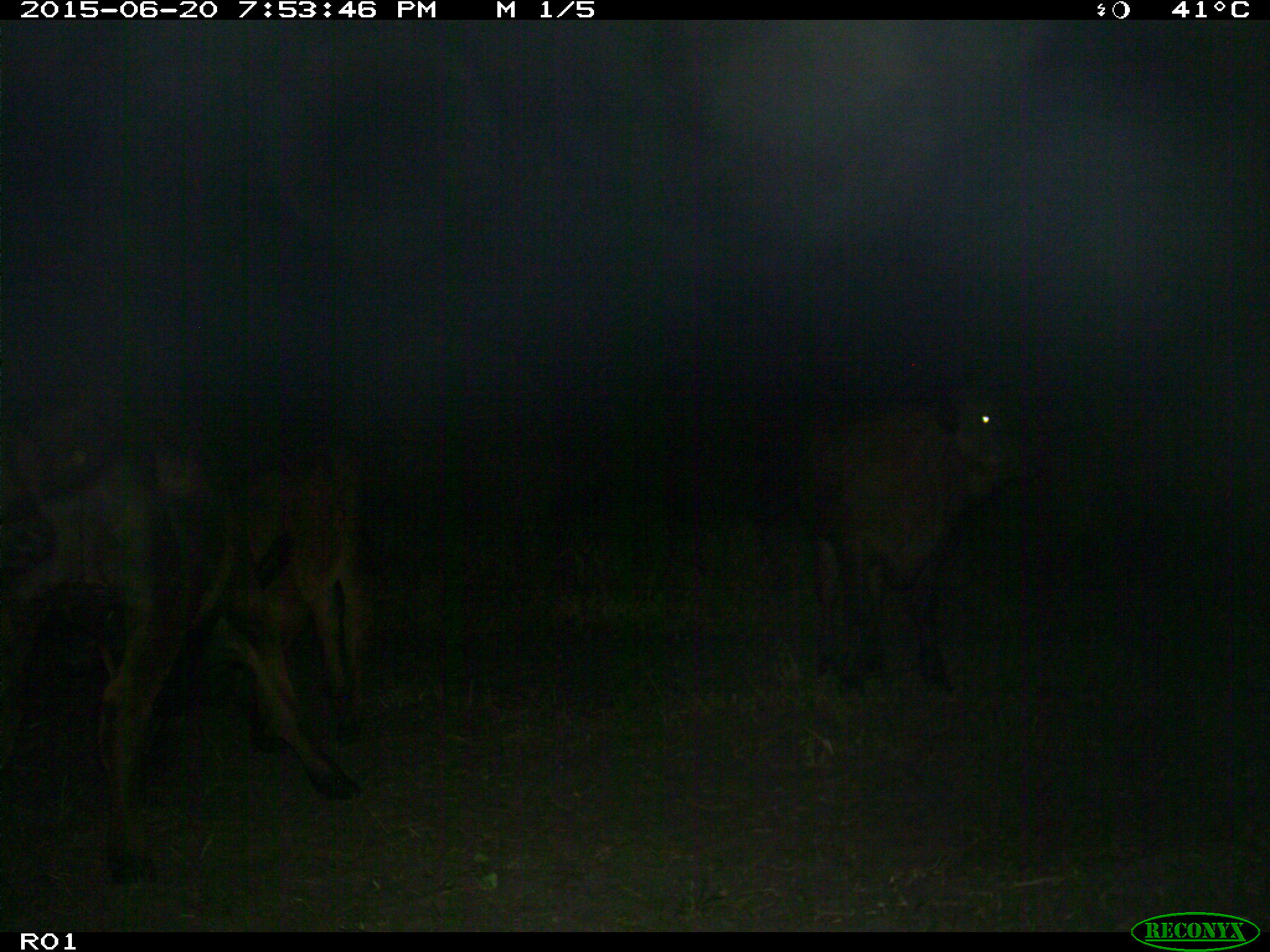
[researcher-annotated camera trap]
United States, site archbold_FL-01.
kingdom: Animalia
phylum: Chordata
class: Mammalia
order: Artiodactyla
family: Bovidae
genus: Bos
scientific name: Bos taurus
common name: domestic cow